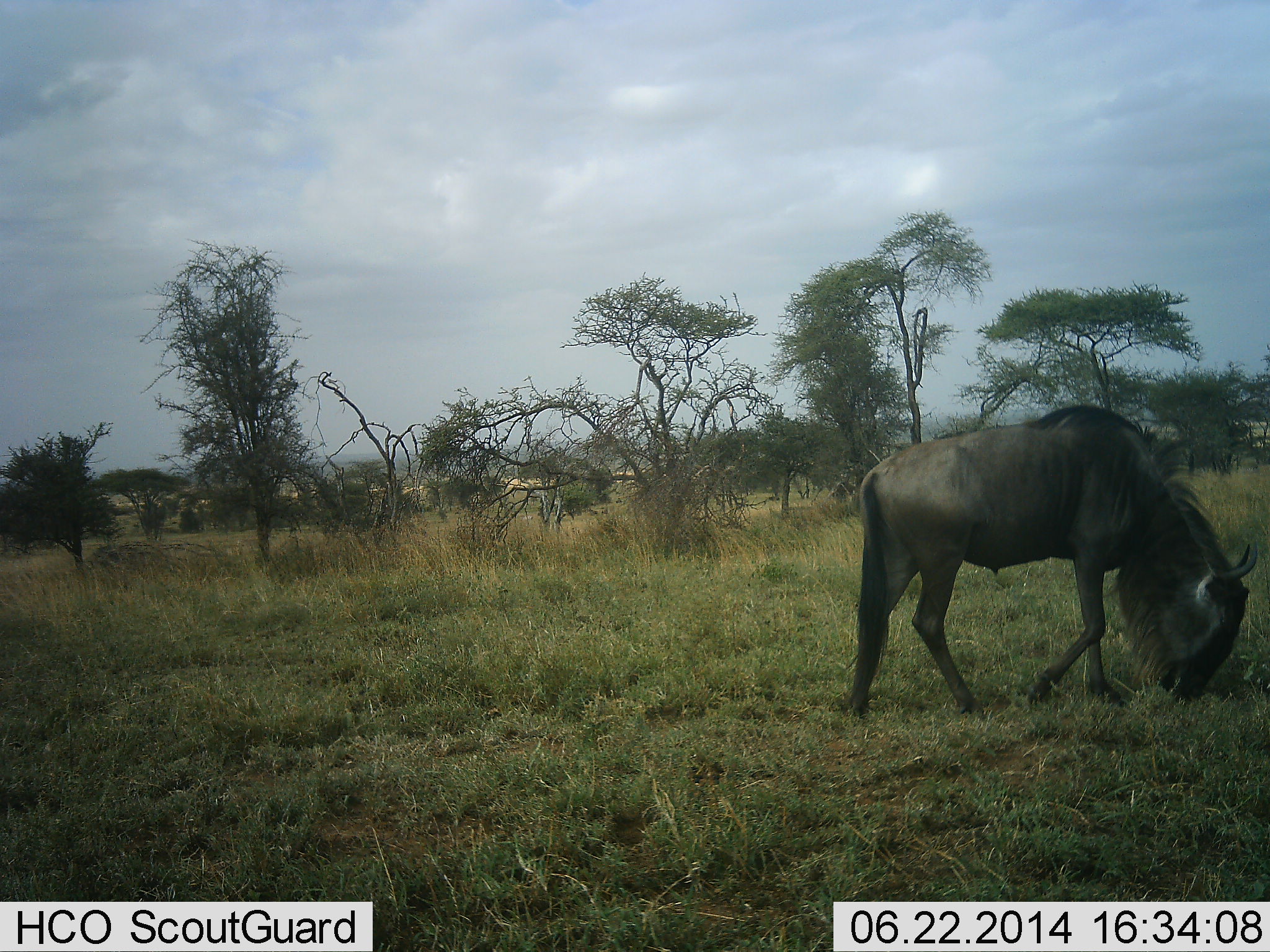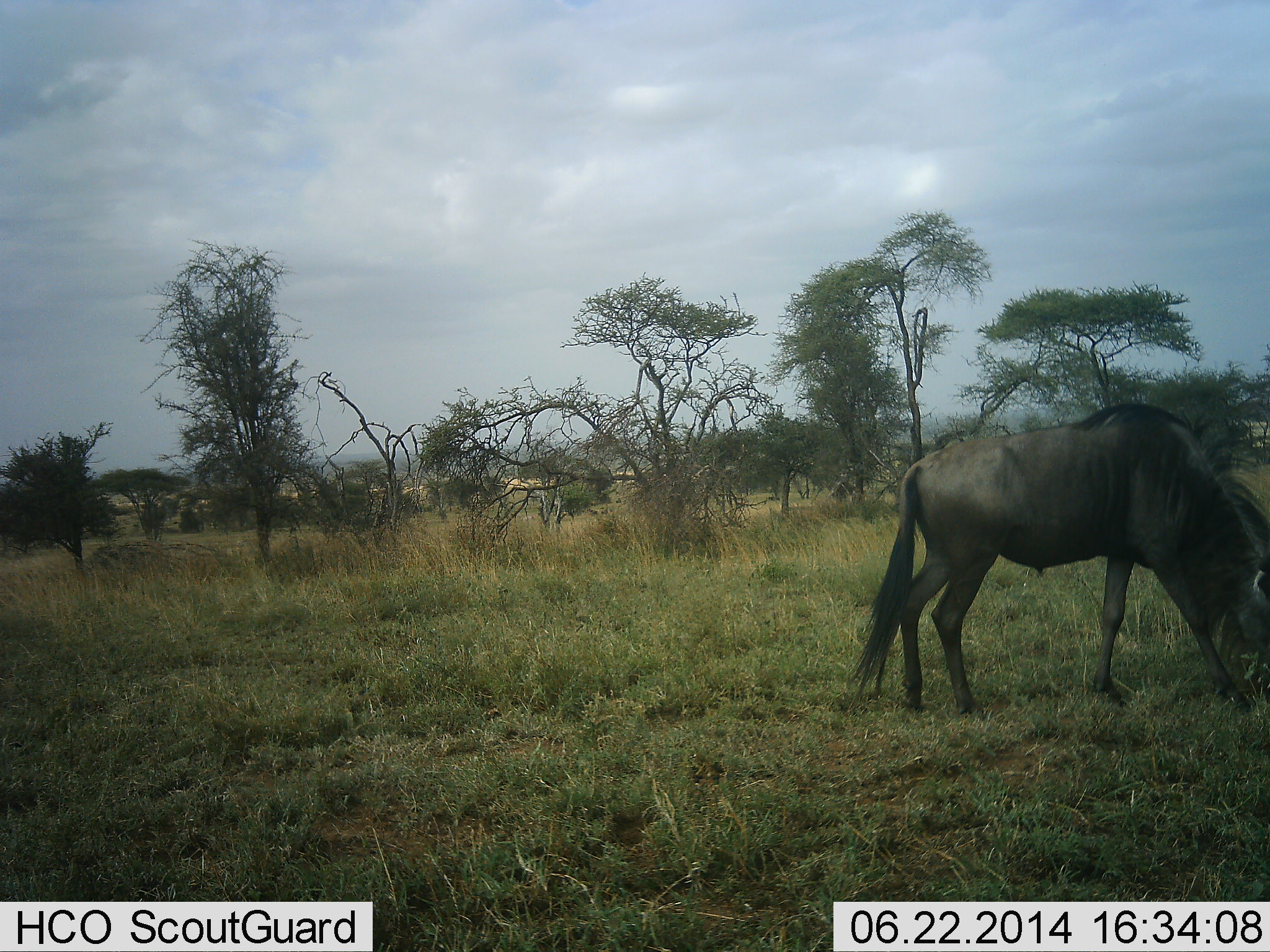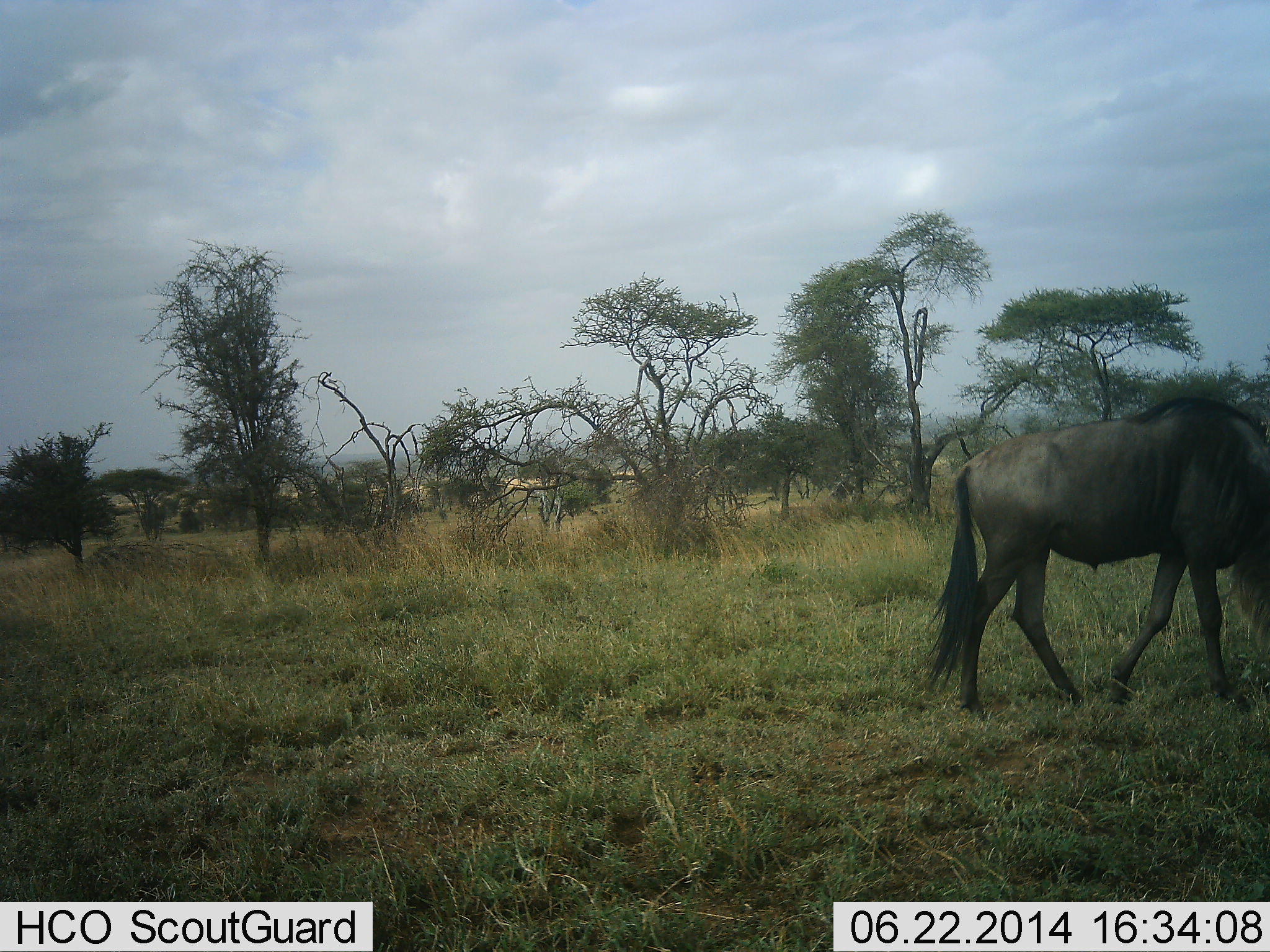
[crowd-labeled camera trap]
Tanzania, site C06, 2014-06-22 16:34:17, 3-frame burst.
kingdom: Animalia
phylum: Chordata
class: Mammalia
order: Artiodactyla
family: Bovidae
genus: Connochaetes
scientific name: Connochaetes taurinus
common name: blue wildebeest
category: wildebeest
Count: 1.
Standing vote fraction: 10%.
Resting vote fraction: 0%.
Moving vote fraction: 20%.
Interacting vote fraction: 0%.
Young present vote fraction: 0%.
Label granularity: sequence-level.